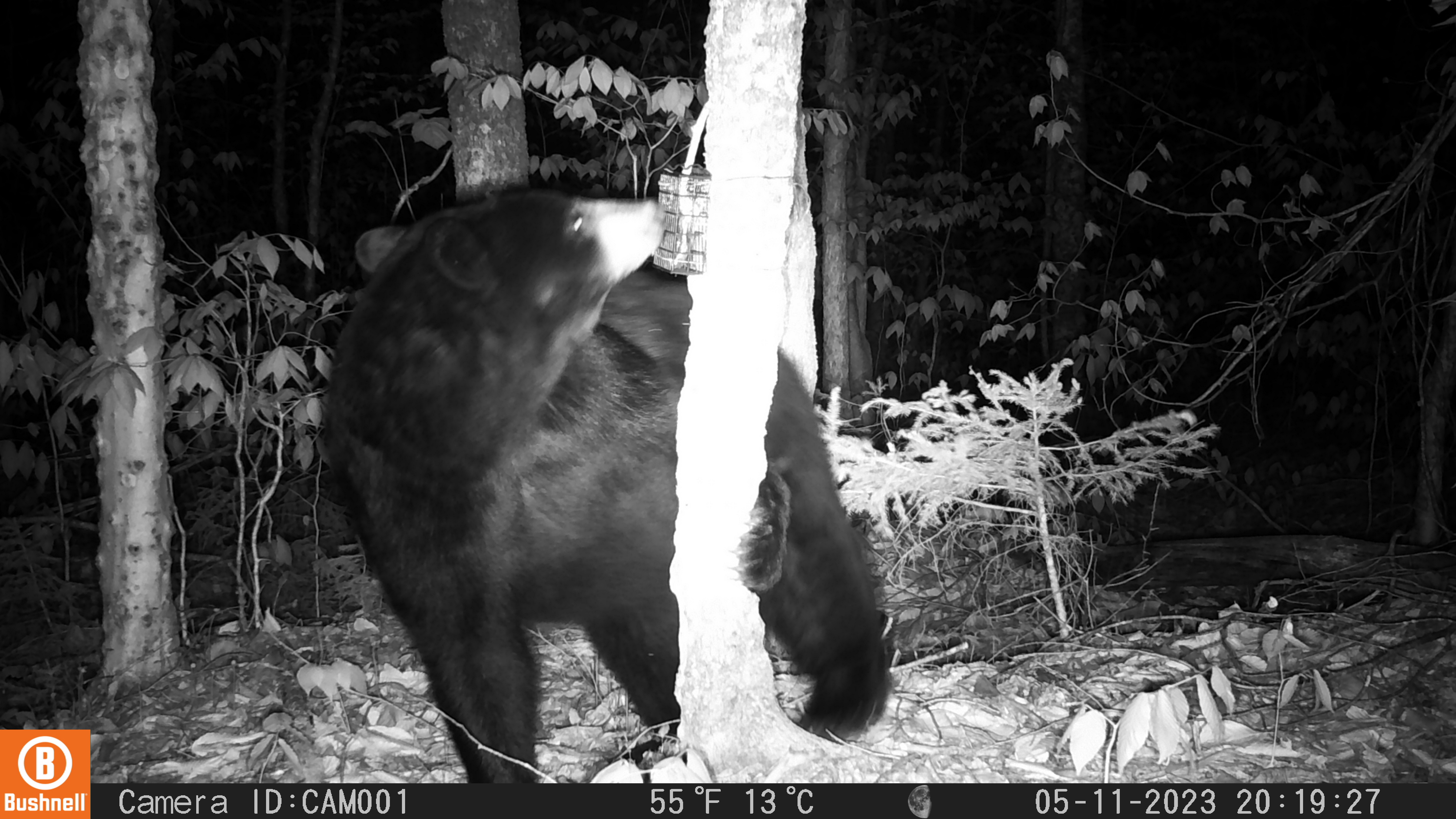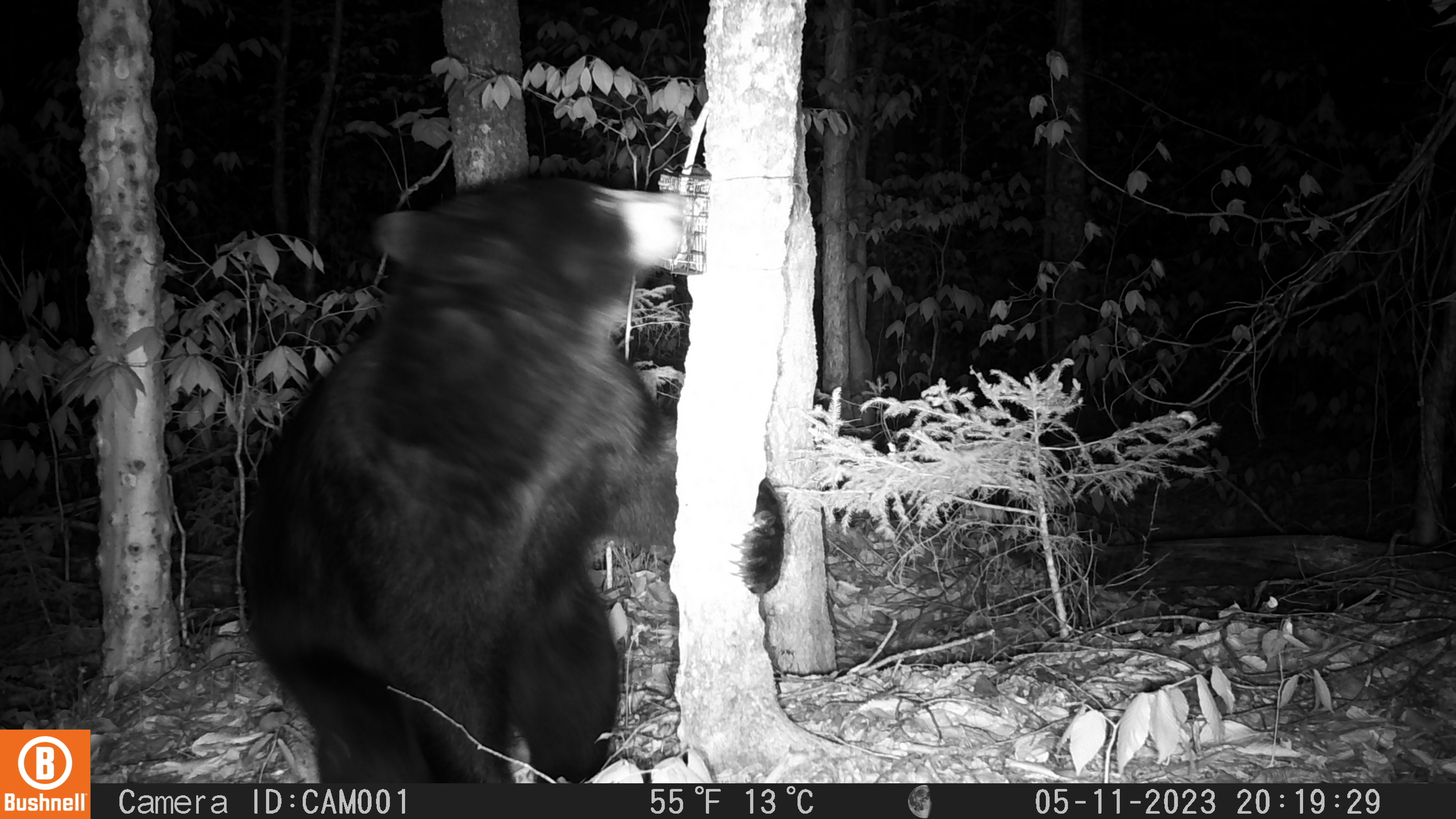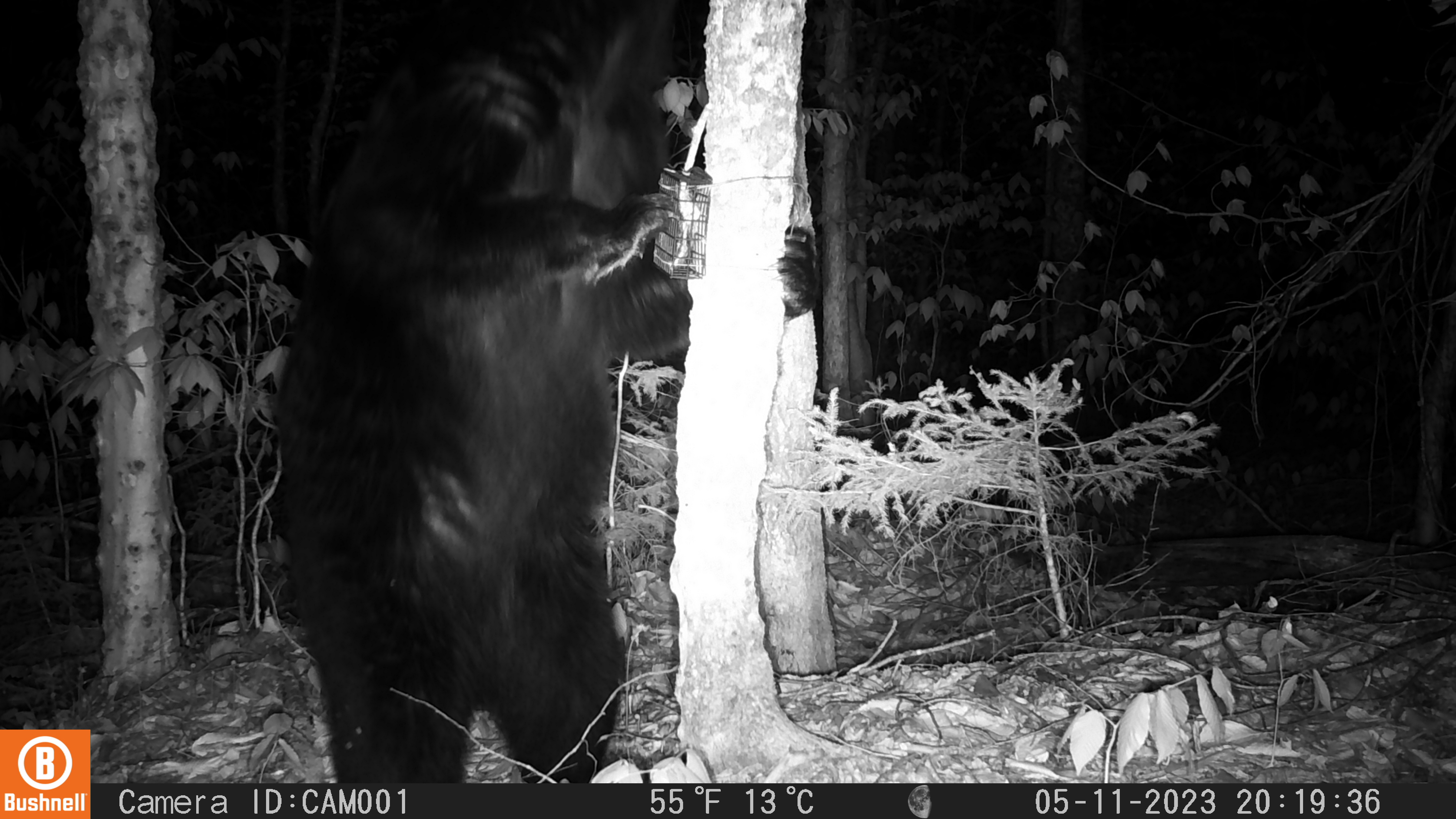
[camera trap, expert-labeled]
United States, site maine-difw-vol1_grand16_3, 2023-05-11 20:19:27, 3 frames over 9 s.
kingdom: Animalia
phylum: Chordata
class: Mammalia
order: Carnivora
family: Ursidae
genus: Ursus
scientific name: Ursus americanus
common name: black bear